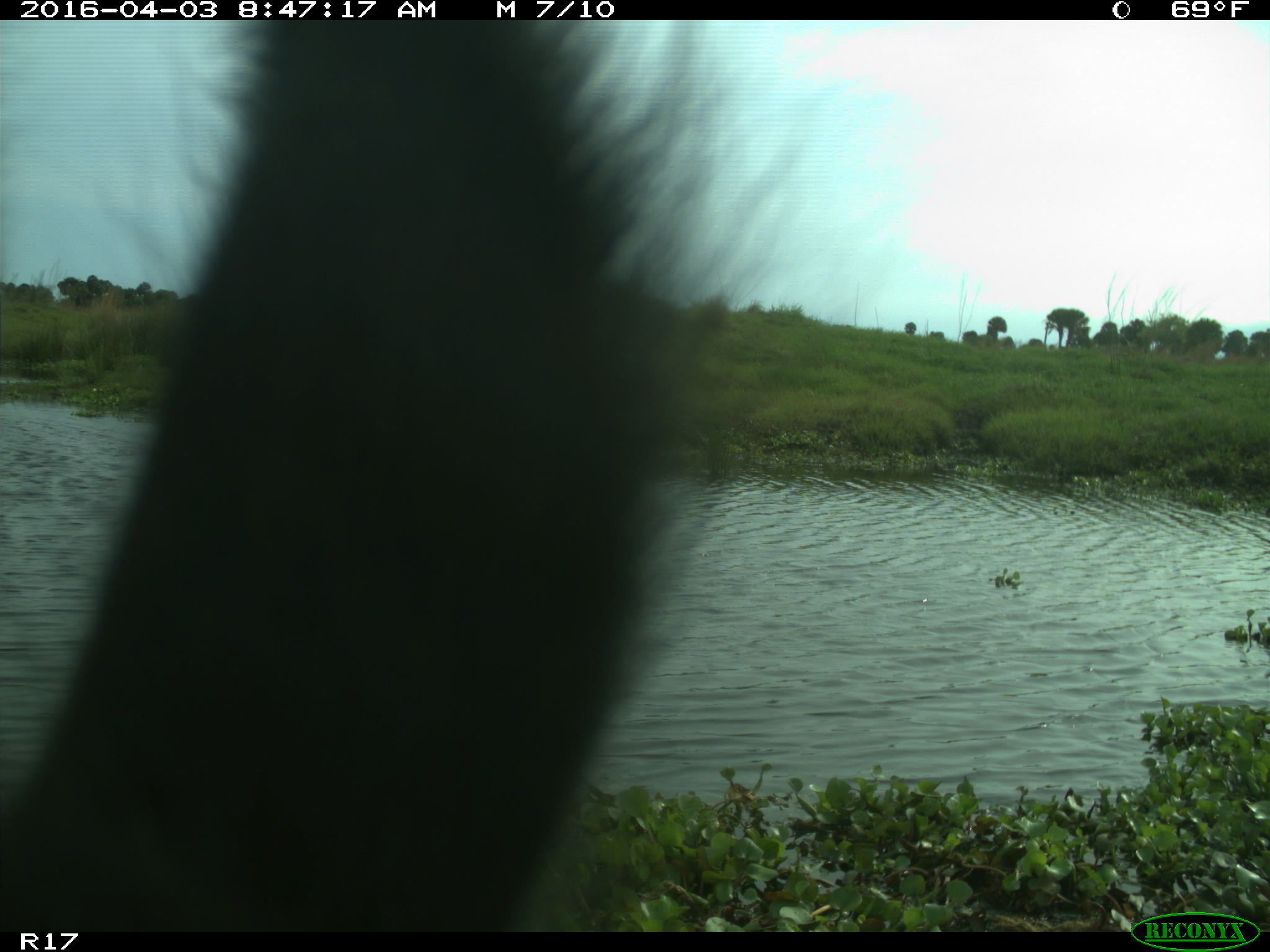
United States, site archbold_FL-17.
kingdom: Animalia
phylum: Chordata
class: Mammalia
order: Artiodactyla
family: Bovidae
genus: Bos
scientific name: Bos taurus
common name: domestic cow